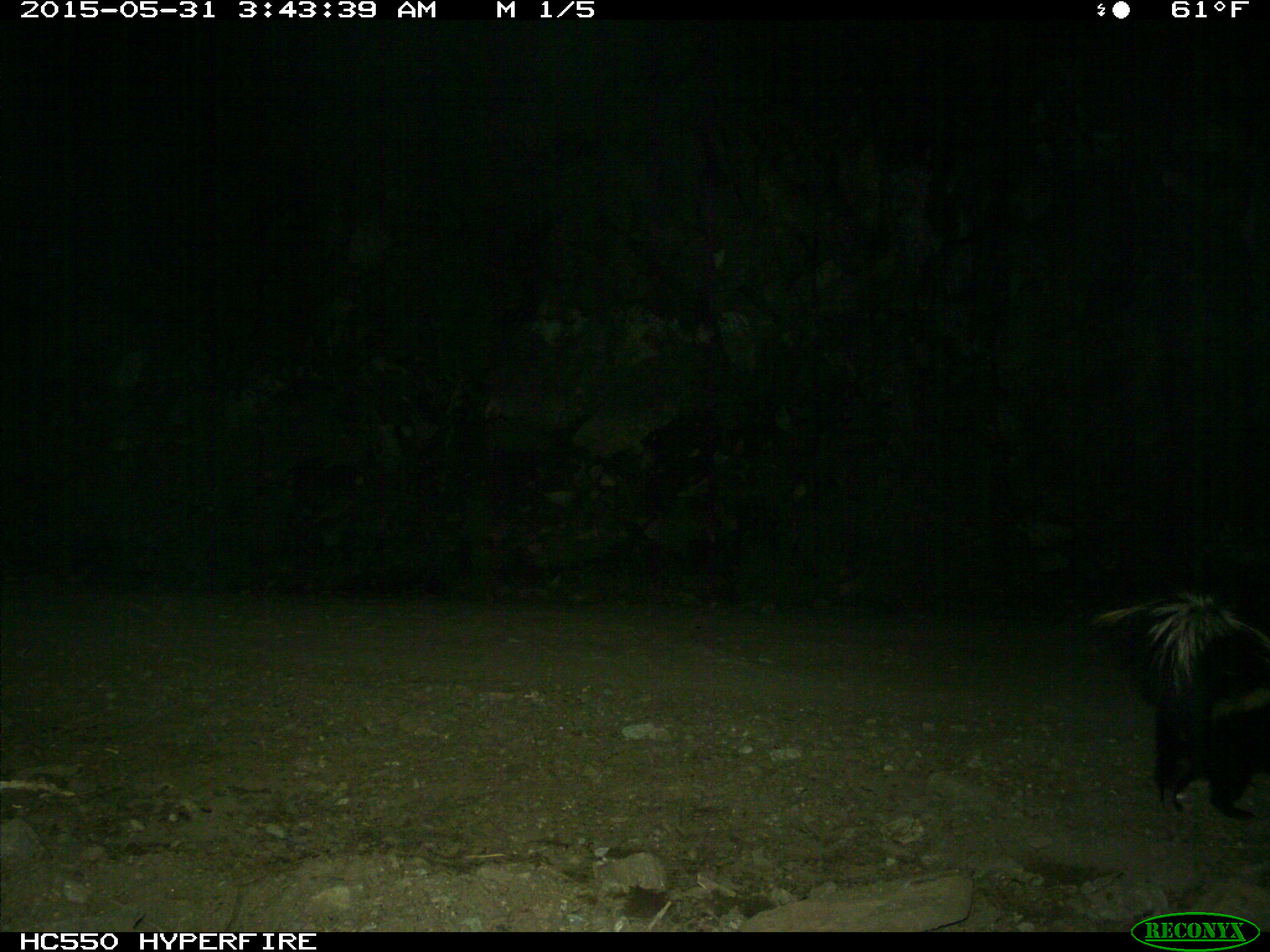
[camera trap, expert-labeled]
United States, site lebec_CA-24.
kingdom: Animalia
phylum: Chordata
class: Mammalia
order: Carnivora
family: Mephitidae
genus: Mephitis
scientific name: Mephitis mephitis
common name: striped skunk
Mephitis mephitis (striped skunk).